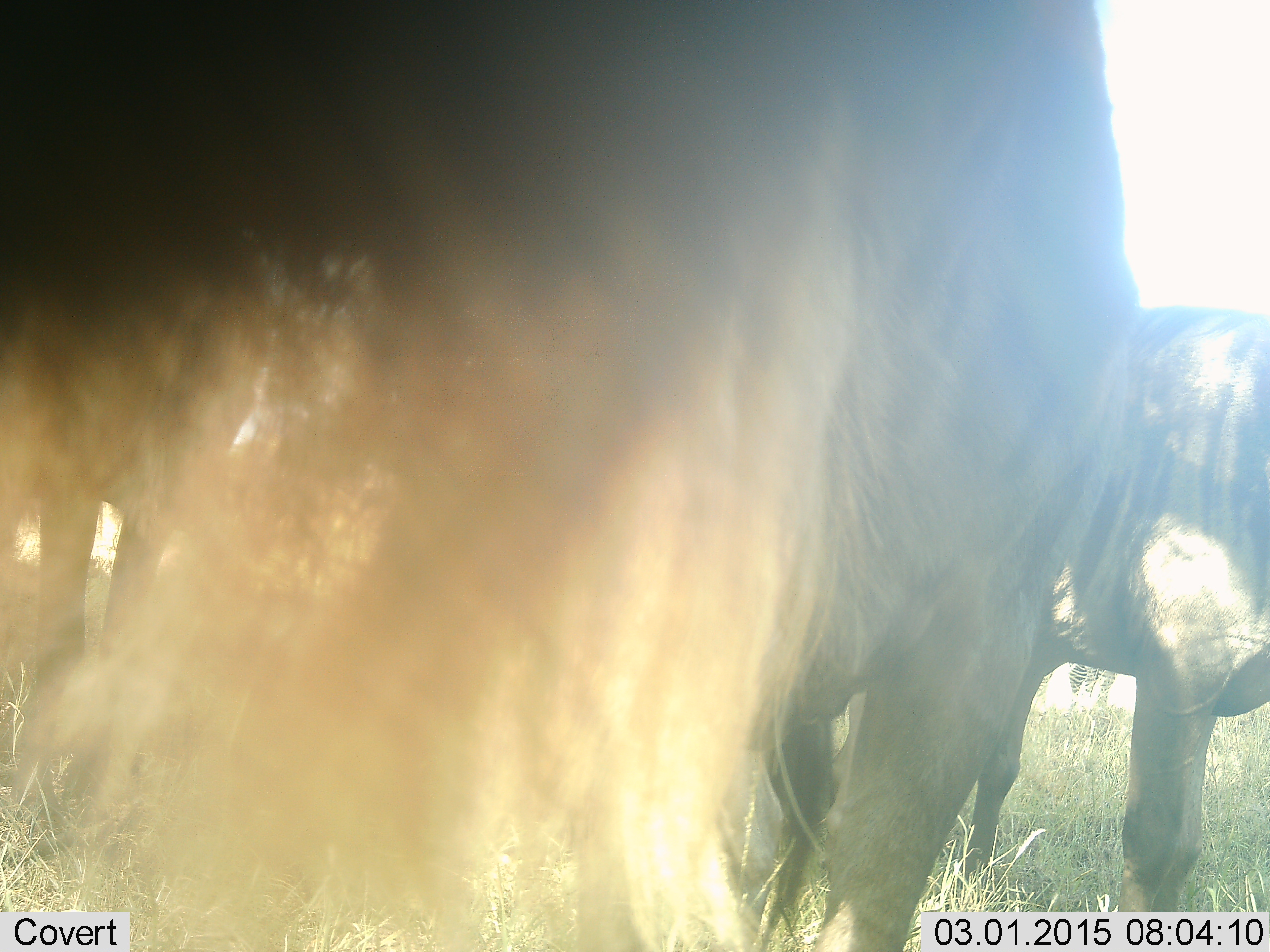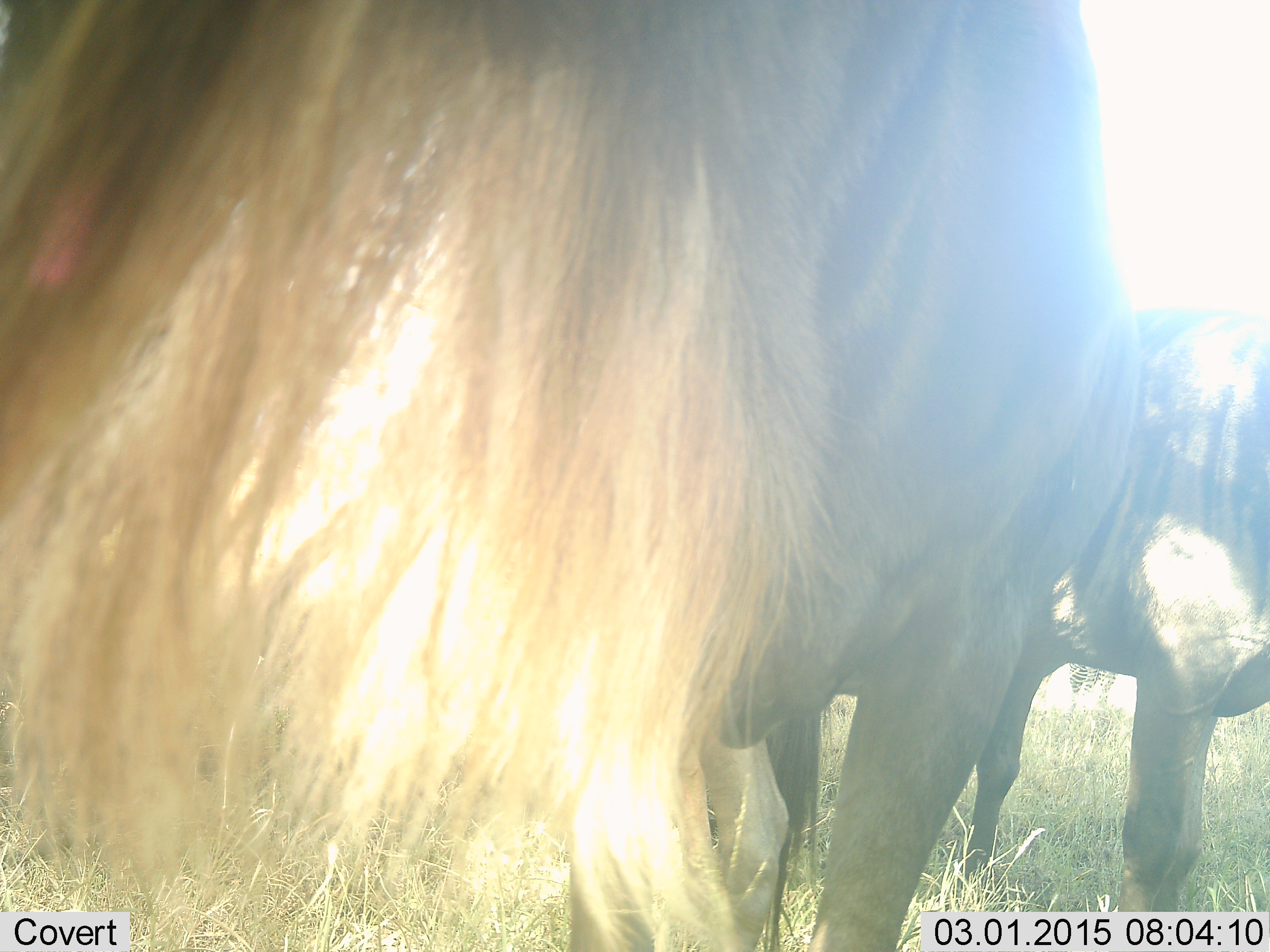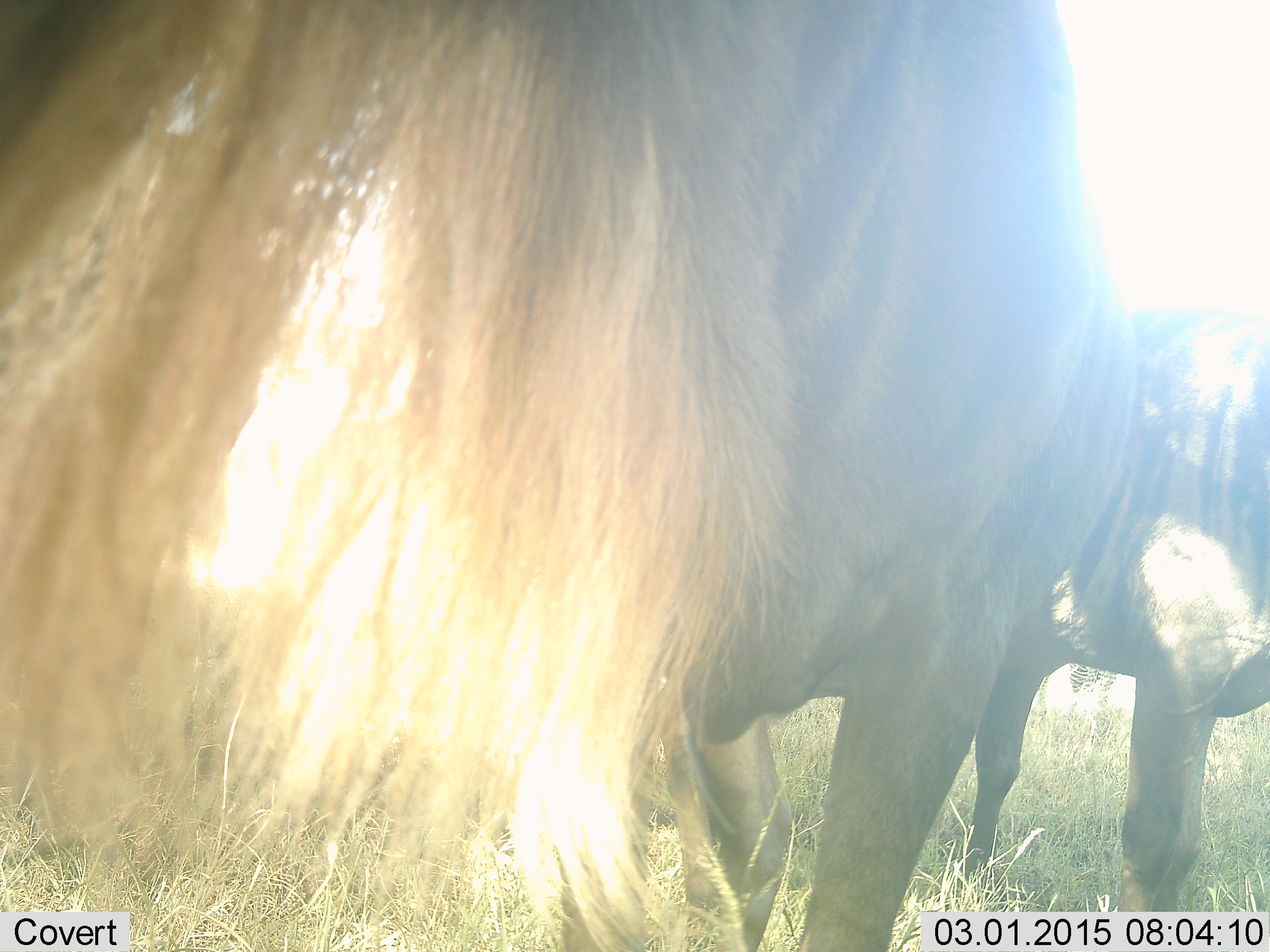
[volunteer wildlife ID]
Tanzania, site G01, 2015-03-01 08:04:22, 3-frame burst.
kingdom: Animalia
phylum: Chordata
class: Mammalia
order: Artiodactyla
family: Bovidae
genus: Connochaetes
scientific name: Connochaetes taurinus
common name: blue wildebeest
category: wildebeest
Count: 2.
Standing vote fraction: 80%.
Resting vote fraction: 0%.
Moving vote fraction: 20%.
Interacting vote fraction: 0%.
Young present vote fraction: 0%.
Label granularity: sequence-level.